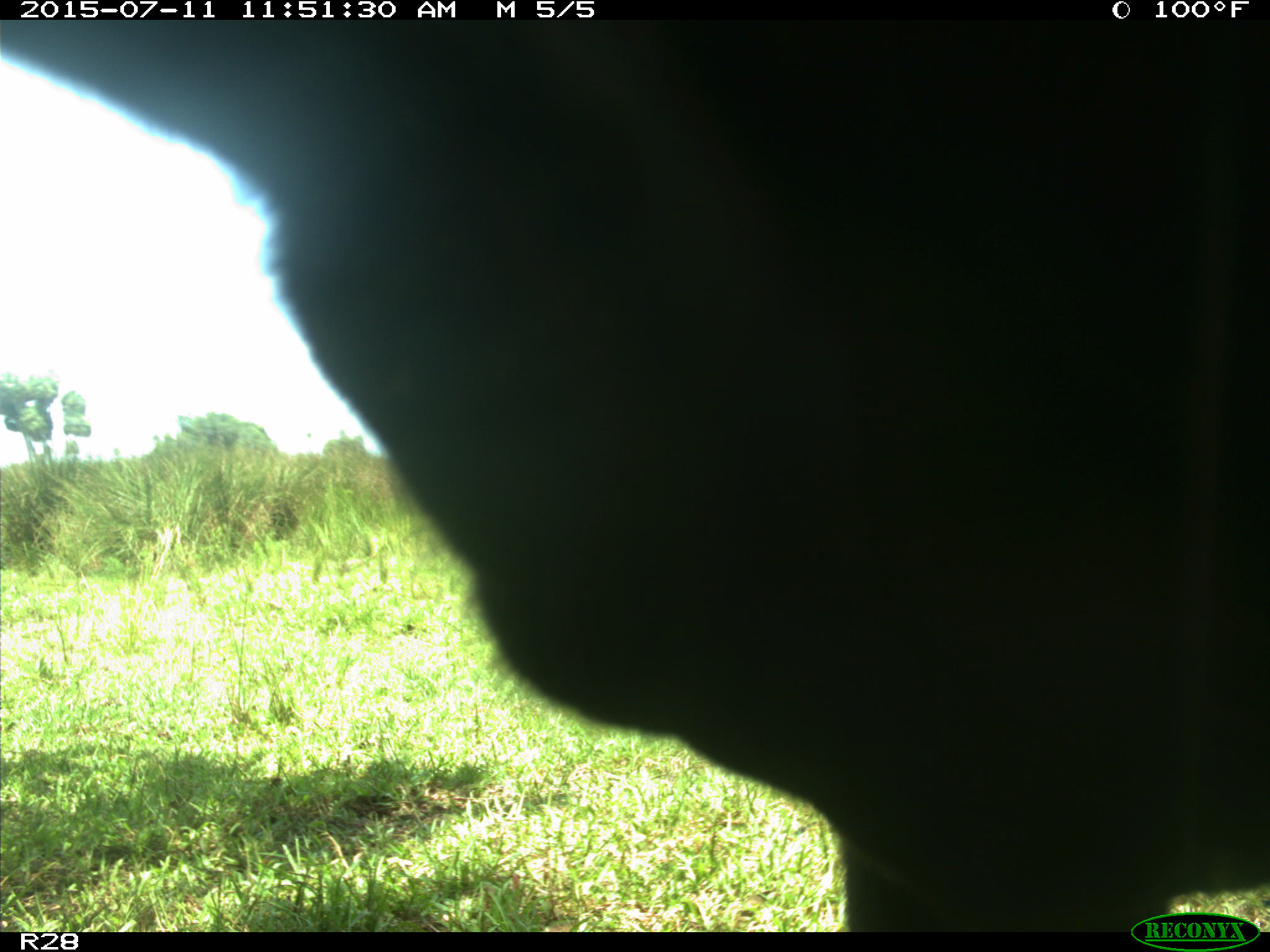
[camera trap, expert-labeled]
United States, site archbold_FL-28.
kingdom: Animalia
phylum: Chordata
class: Mammalia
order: Artiodactyla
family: Bovidae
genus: Bos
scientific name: Bos taurus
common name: domestic cow